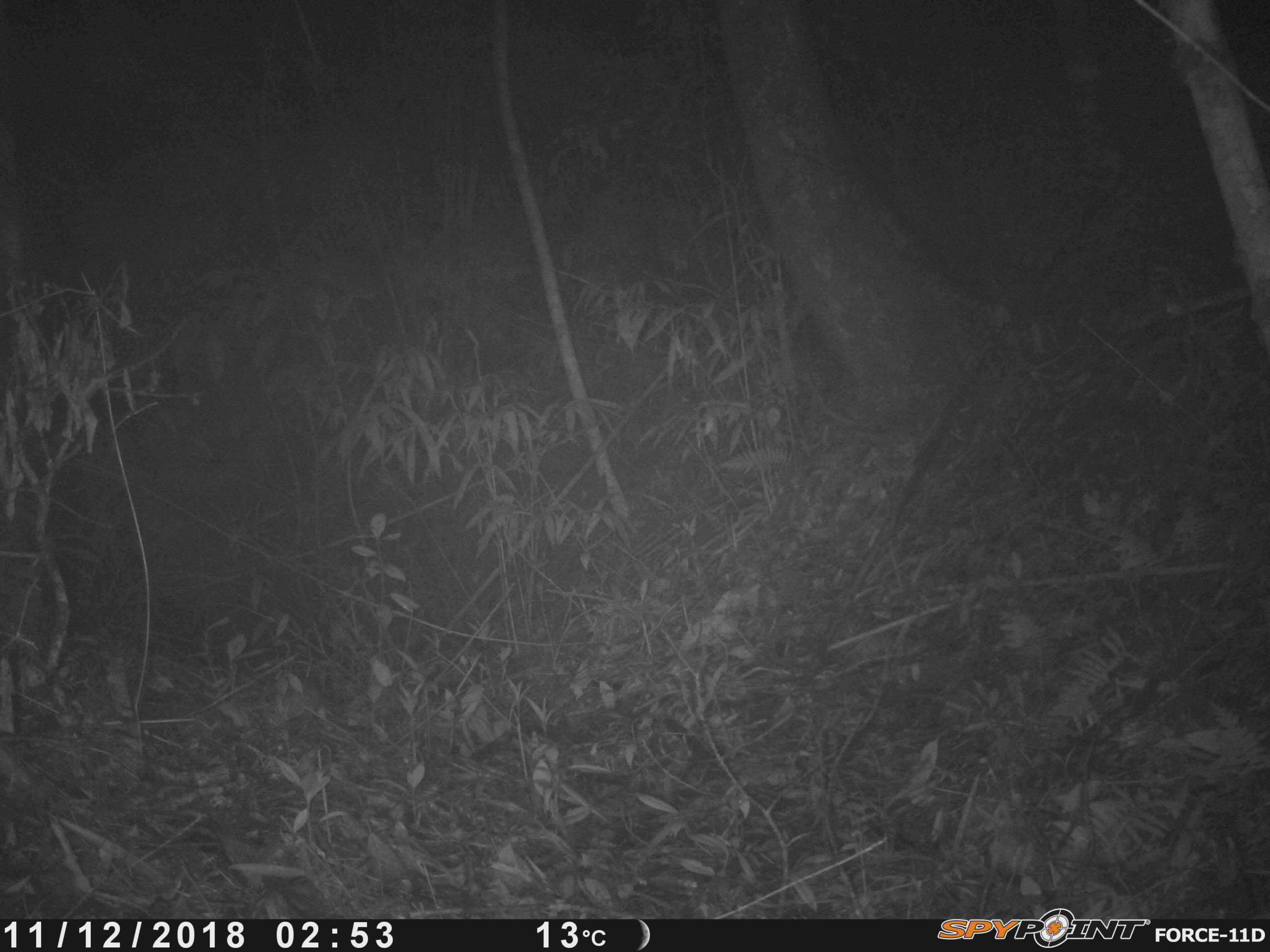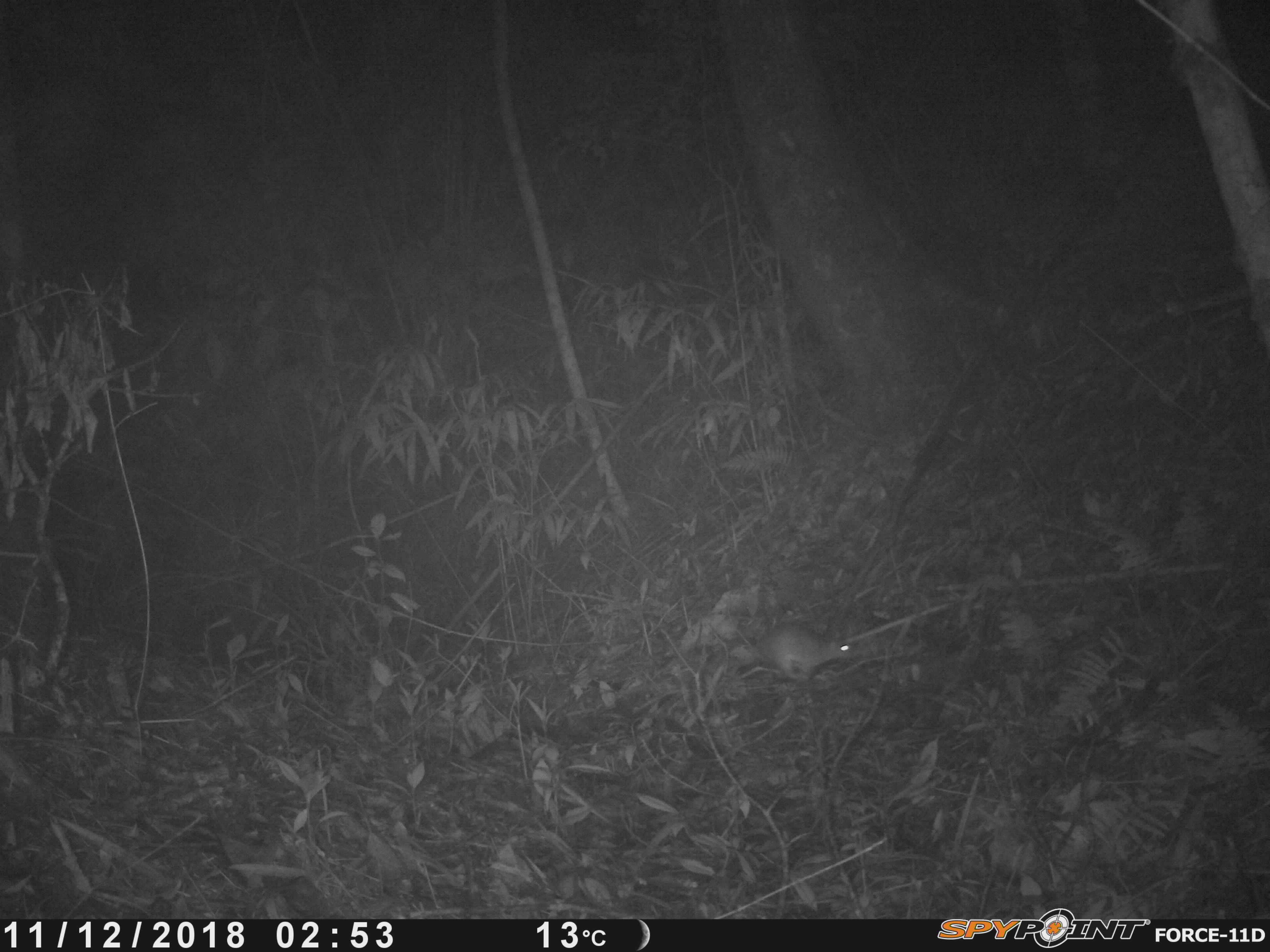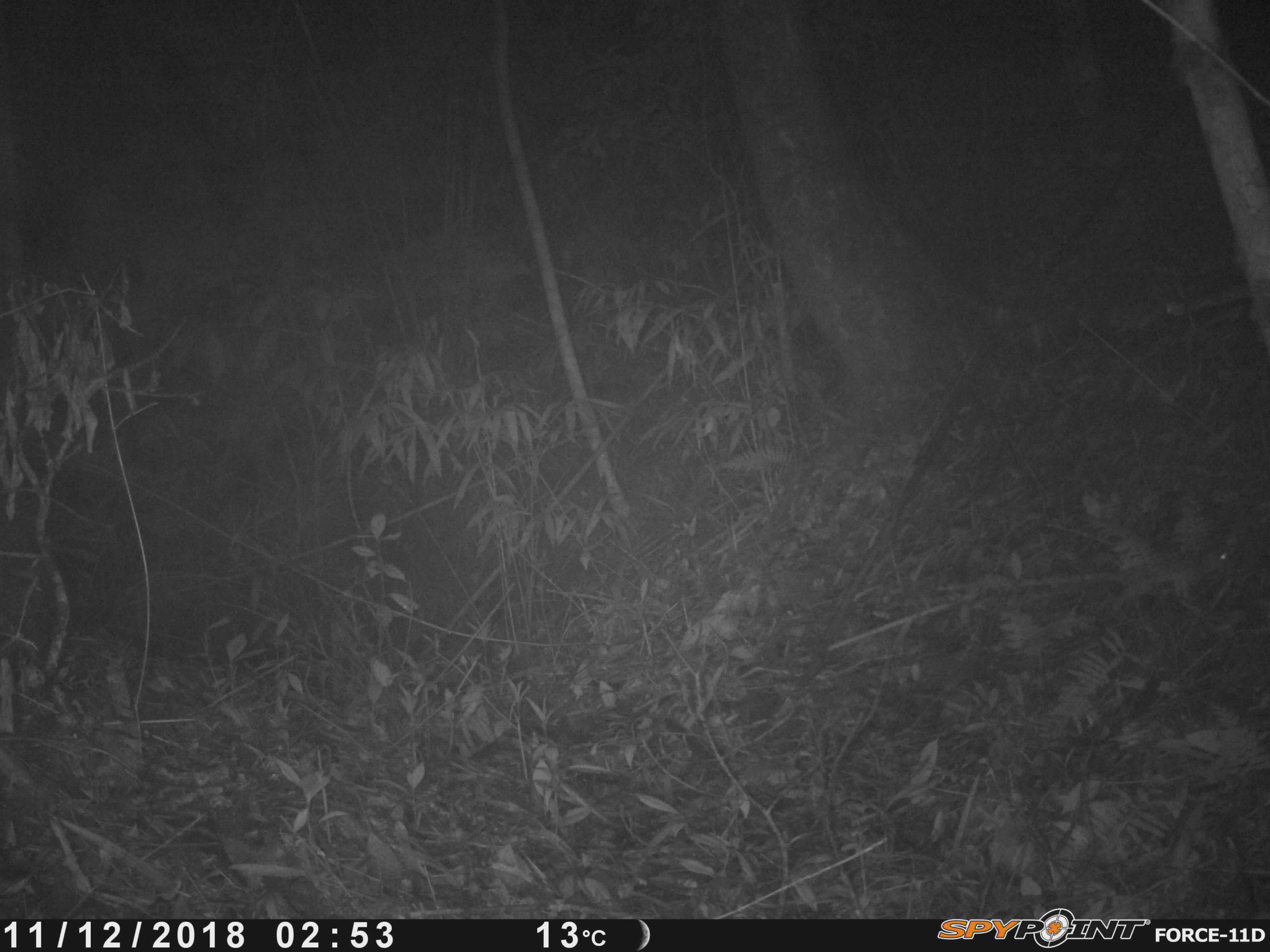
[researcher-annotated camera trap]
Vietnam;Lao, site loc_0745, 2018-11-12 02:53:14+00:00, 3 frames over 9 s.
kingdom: Animalia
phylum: Chordata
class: Mammalia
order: Rodentia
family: Muridae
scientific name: Muridae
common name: old-world mice and rats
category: unidentified murid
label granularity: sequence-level